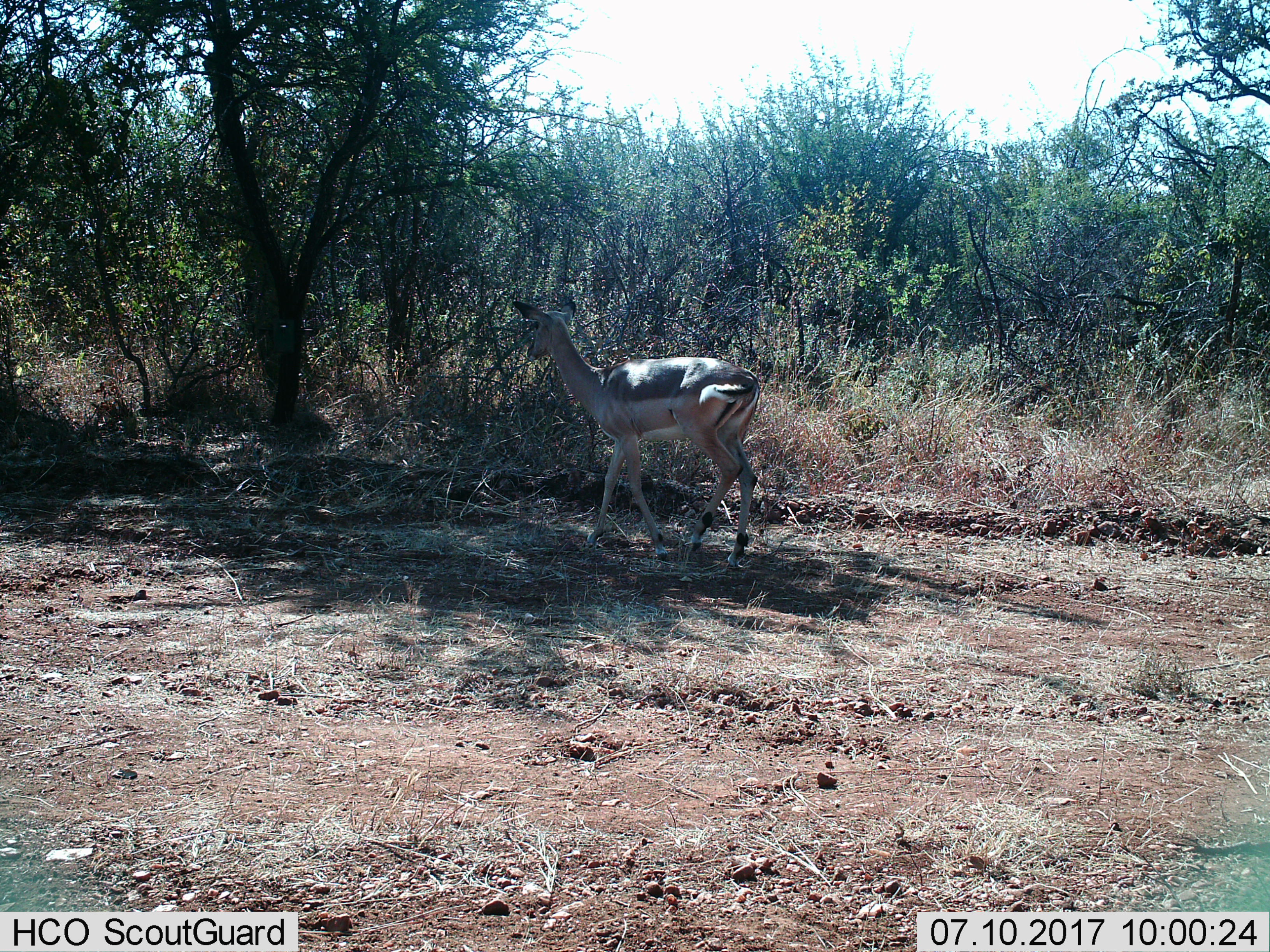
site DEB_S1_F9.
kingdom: Animalia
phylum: Chordata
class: Mammalia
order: Artiodactyla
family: Bovidae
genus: Aepyceros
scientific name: Aepyceros melampus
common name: impala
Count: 1.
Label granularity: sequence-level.